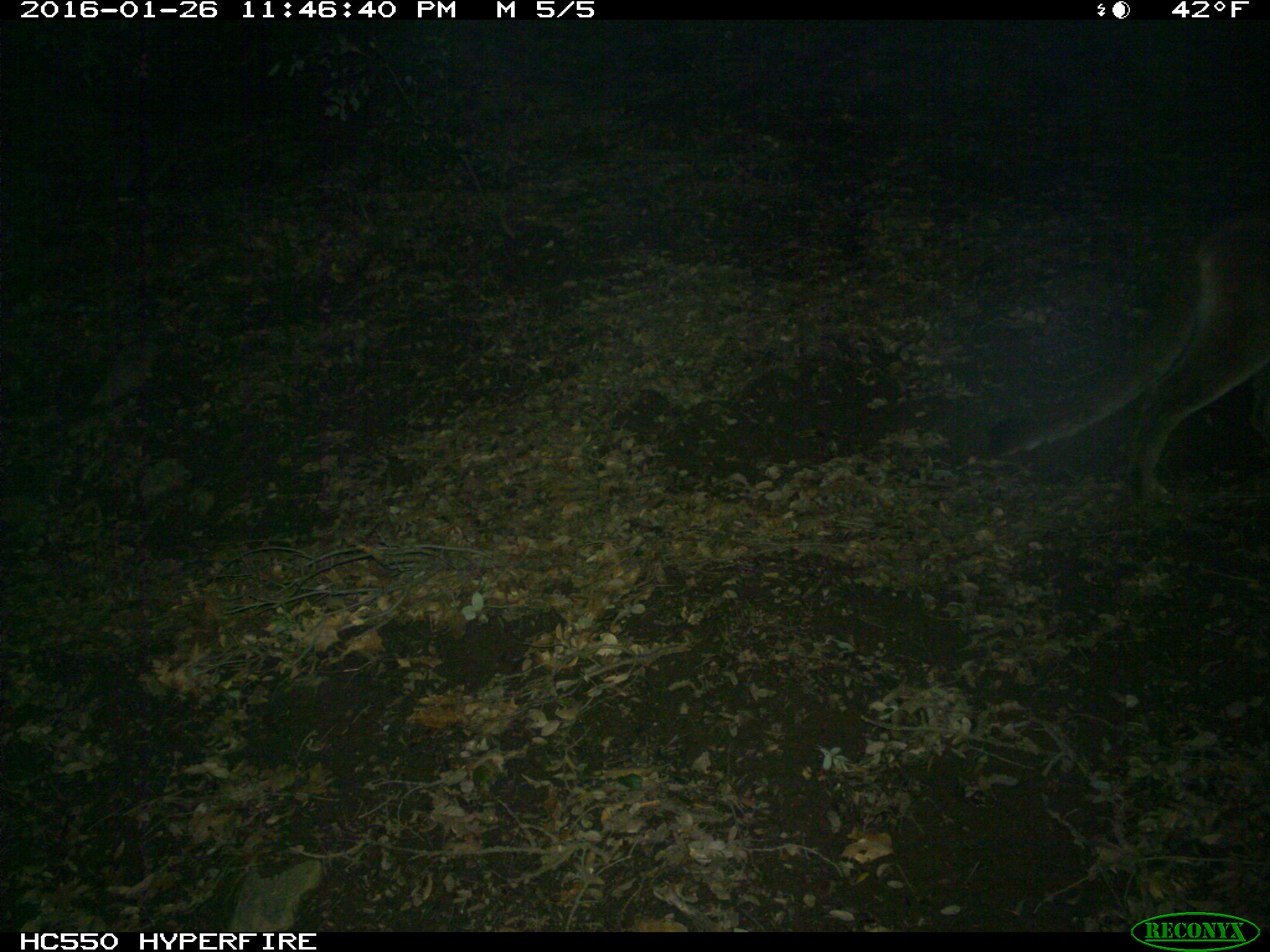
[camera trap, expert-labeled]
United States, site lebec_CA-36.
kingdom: Animalia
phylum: Chordata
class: Mammalia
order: Carnivora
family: Felidae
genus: Puma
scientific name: Puma concolor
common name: mountain lion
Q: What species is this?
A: Puma concolor (mountain lion).